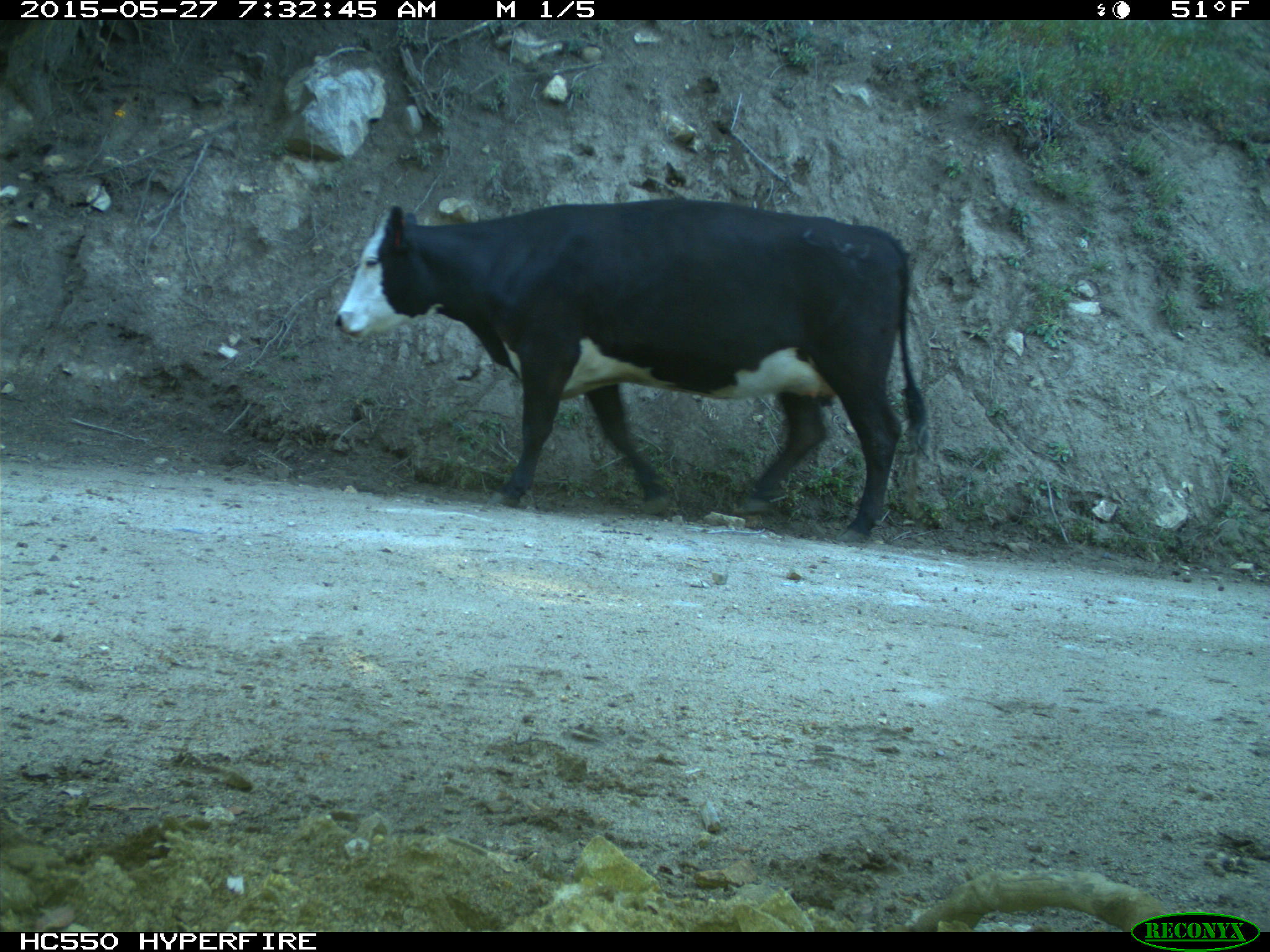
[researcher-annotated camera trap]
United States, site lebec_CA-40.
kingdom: Animalia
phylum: Chordata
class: Mammalia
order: Artiodactyla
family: Bovidae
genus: Bos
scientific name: Bos taurus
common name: domestic cow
Bos taurus (domestic cow).